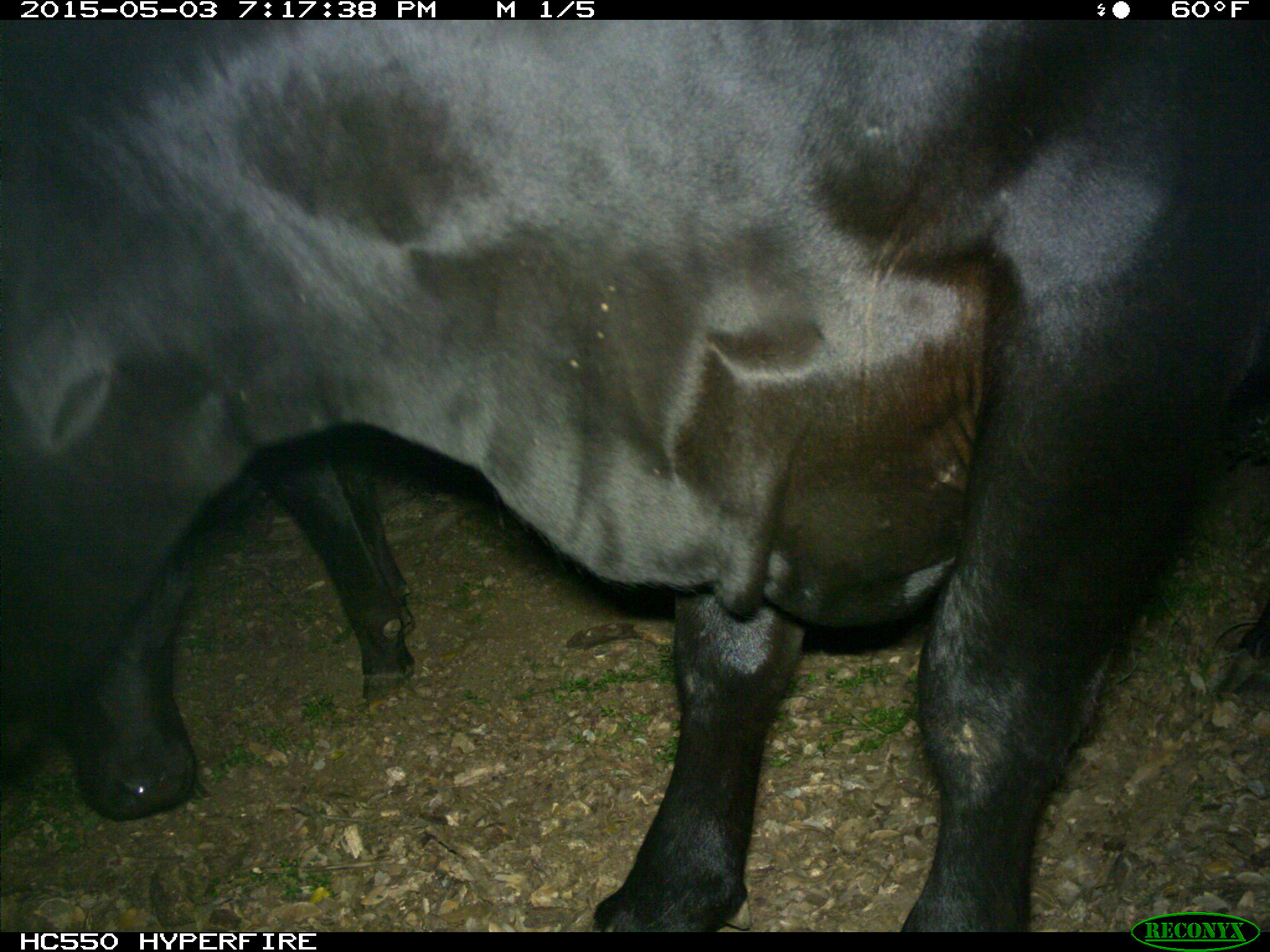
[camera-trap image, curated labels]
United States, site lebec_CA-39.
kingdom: Animalia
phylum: Chordata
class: Mammalia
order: Artiodactyla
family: Bovidae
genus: Bos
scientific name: Bos taurus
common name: domestic cow